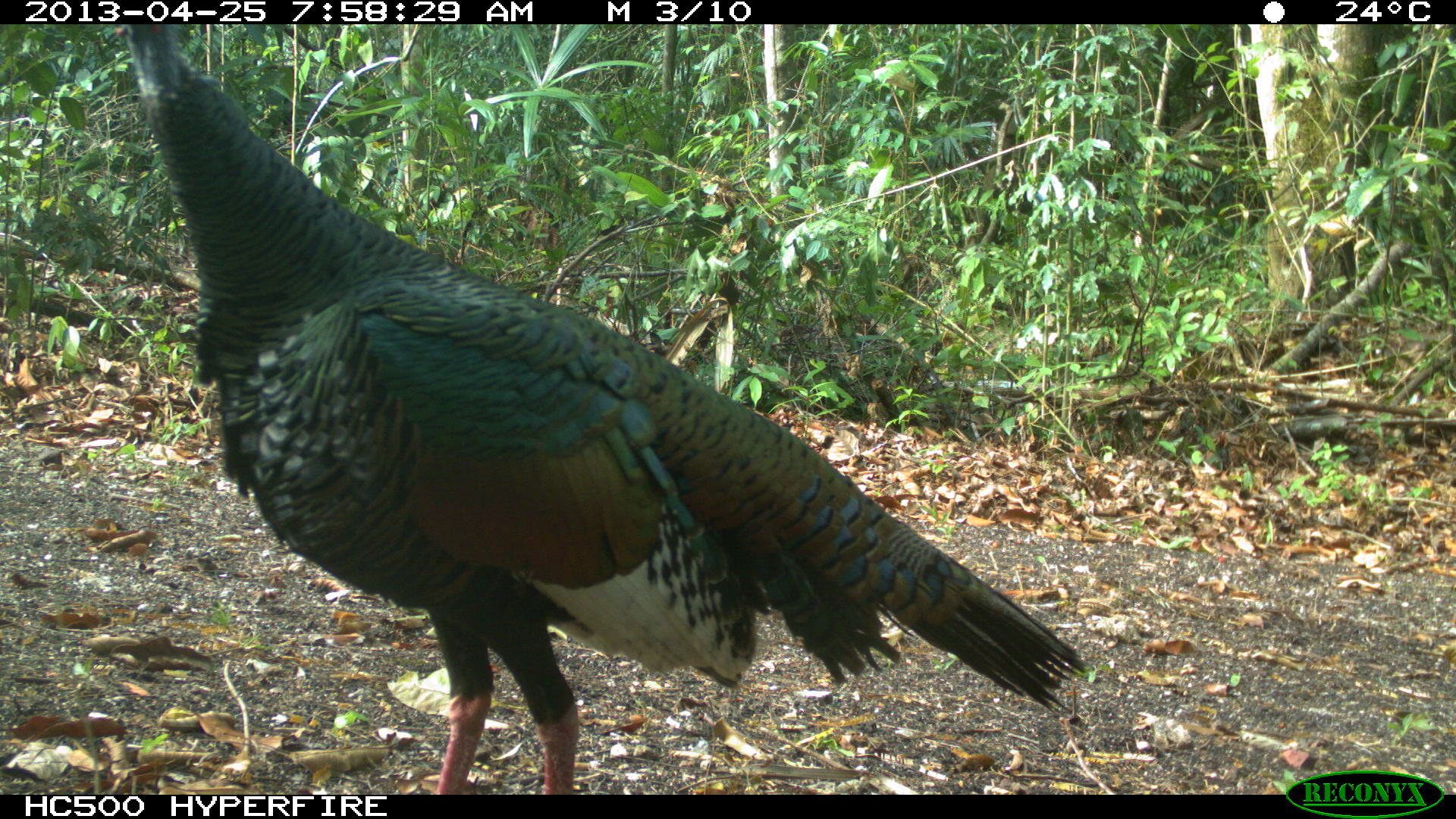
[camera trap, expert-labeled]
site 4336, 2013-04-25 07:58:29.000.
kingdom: Animalia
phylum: Chordata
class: Aves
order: Galliformes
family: Phasianidae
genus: Meleagris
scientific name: Meleagris ocellata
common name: ocellated turkey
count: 1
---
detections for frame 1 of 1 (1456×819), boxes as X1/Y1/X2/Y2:
meleagris ocellata: 109/24/1089/794